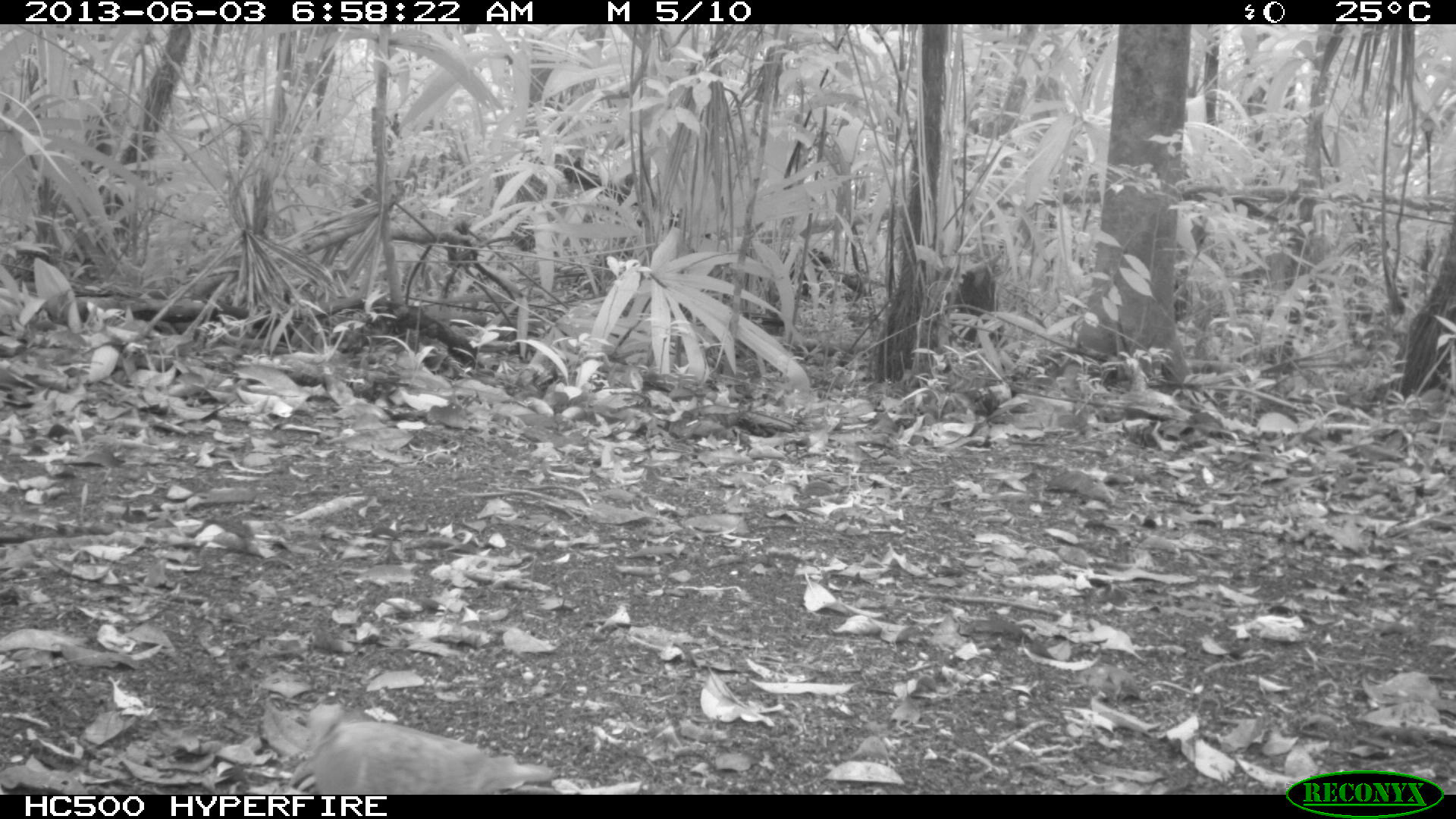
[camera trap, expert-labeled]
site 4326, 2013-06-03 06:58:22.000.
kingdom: Animalia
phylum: Chordata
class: Aves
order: Columbiformes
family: Columbidae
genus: Geotrygon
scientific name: Geotrygon montana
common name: ruddy quail-dove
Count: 1.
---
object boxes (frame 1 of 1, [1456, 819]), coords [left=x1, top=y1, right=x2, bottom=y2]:
geotrygon montana: [left=295, top=700, right=556, bottom=793]